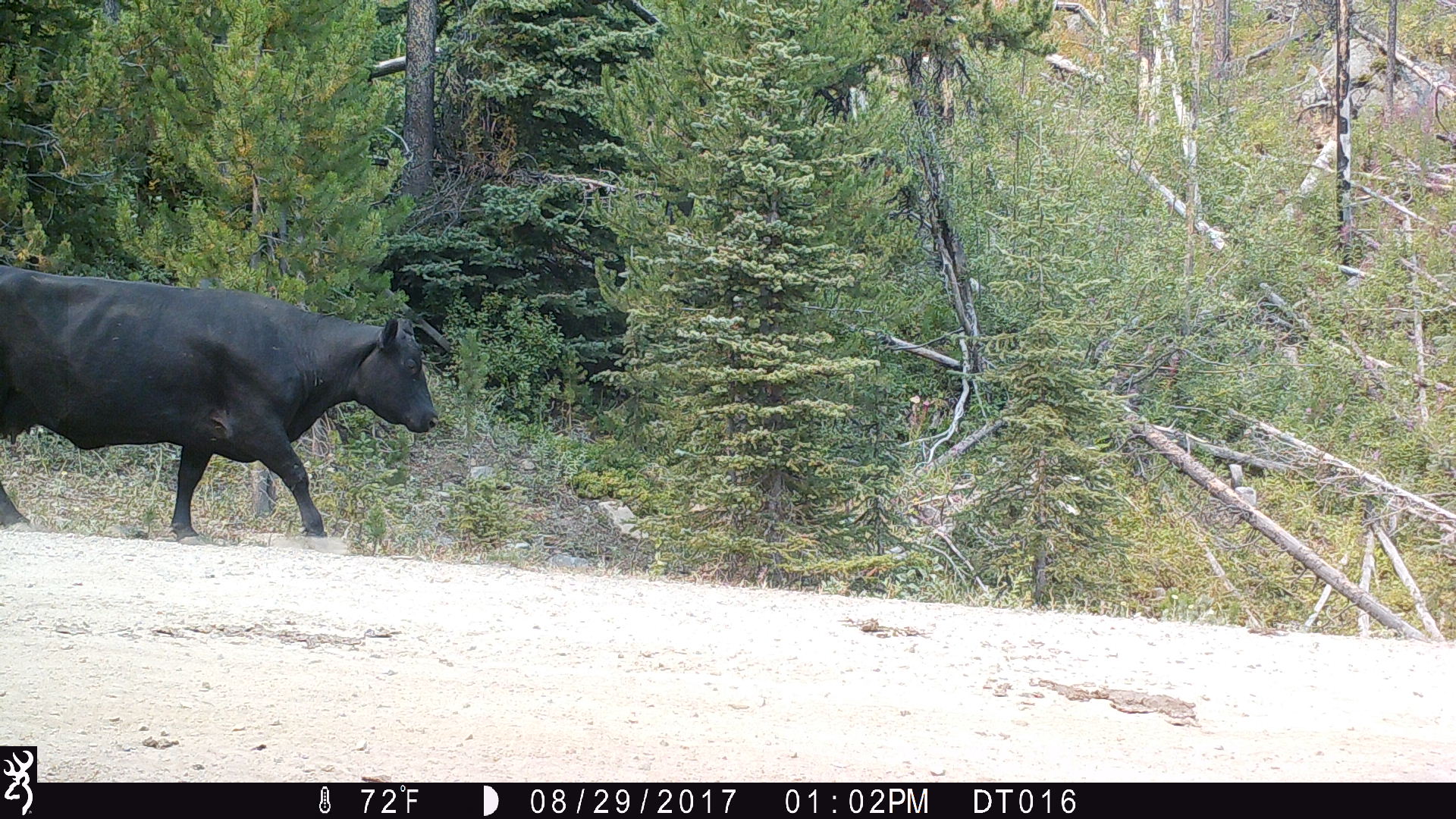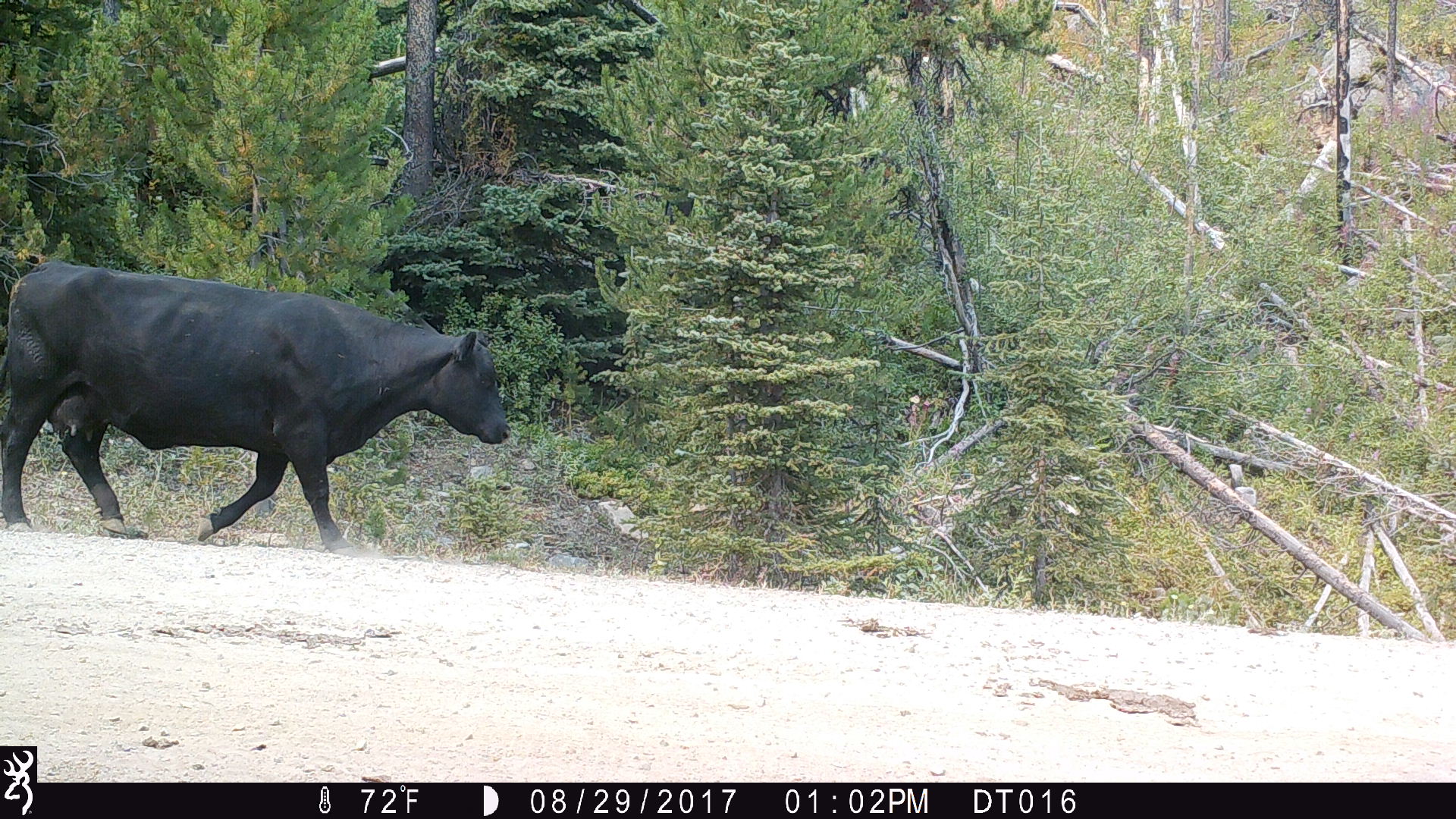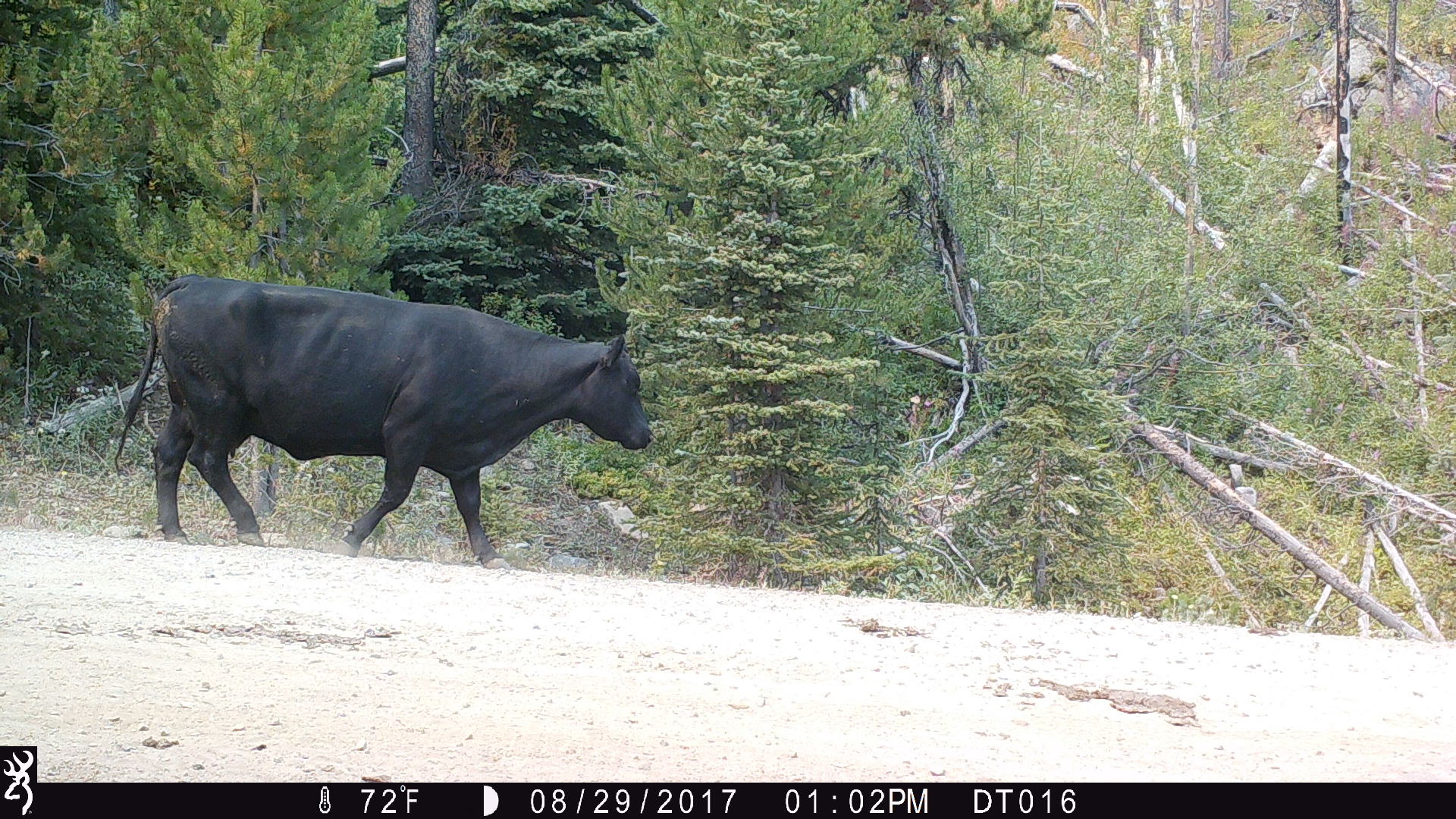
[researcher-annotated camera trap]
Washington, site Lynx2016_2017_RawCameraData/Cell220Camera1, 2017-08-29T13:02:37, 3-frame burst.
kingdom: Animalia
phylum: Chordata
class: Mammalia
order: Artiodactyla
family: Bovidae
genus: Bos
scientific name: Bos taurus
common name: domestic cattle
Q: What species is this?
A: Domestic cattle (Bos taurus).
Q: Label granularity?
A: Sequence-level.